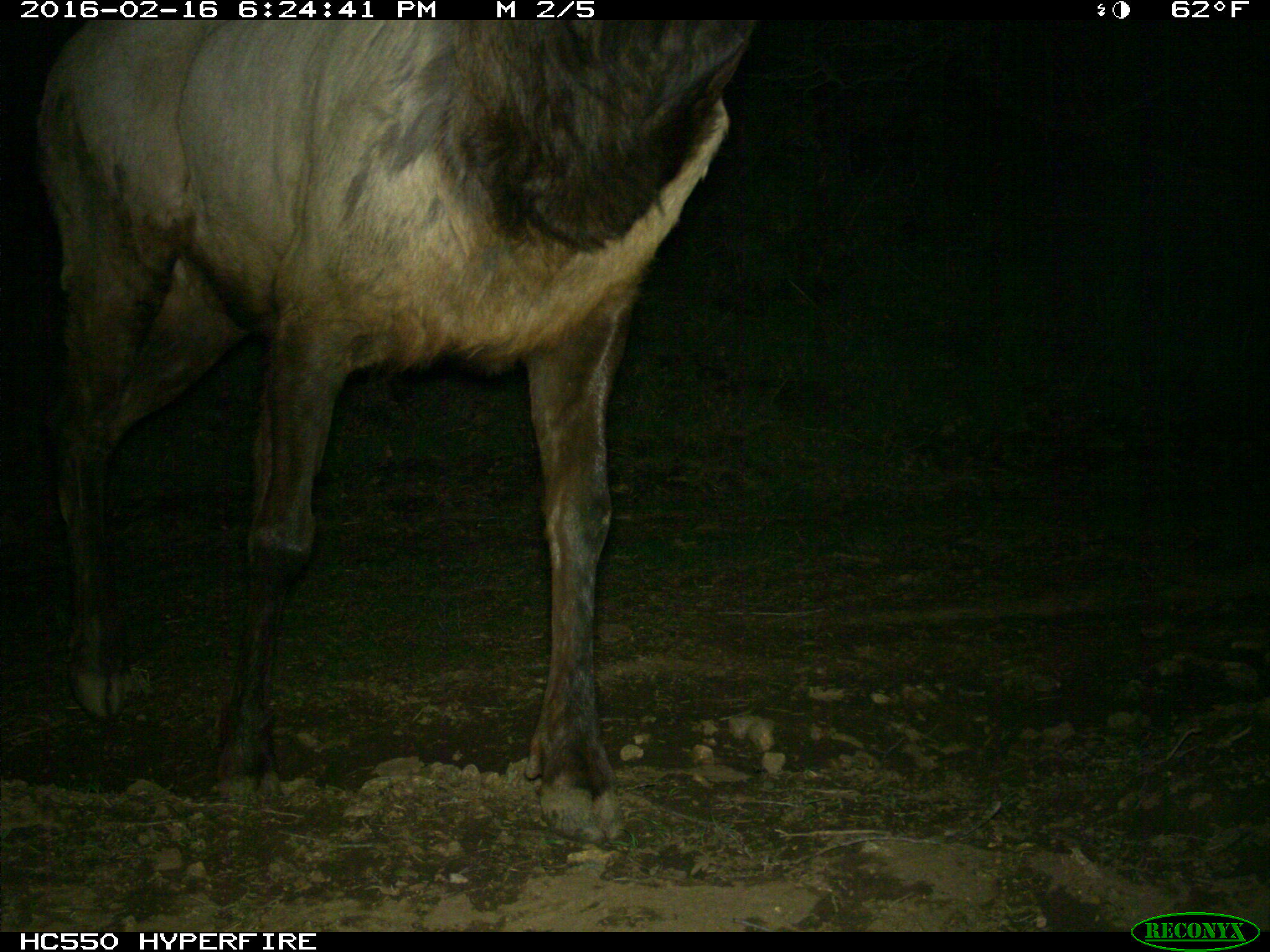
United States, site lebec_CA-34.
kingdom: Animalia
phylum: Chordata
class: Mammalia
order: Artiodactyla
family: Cervidae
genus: Cervus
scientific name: Cervus canadensis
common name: elk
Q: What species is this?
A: Cervus canadensis (elk).